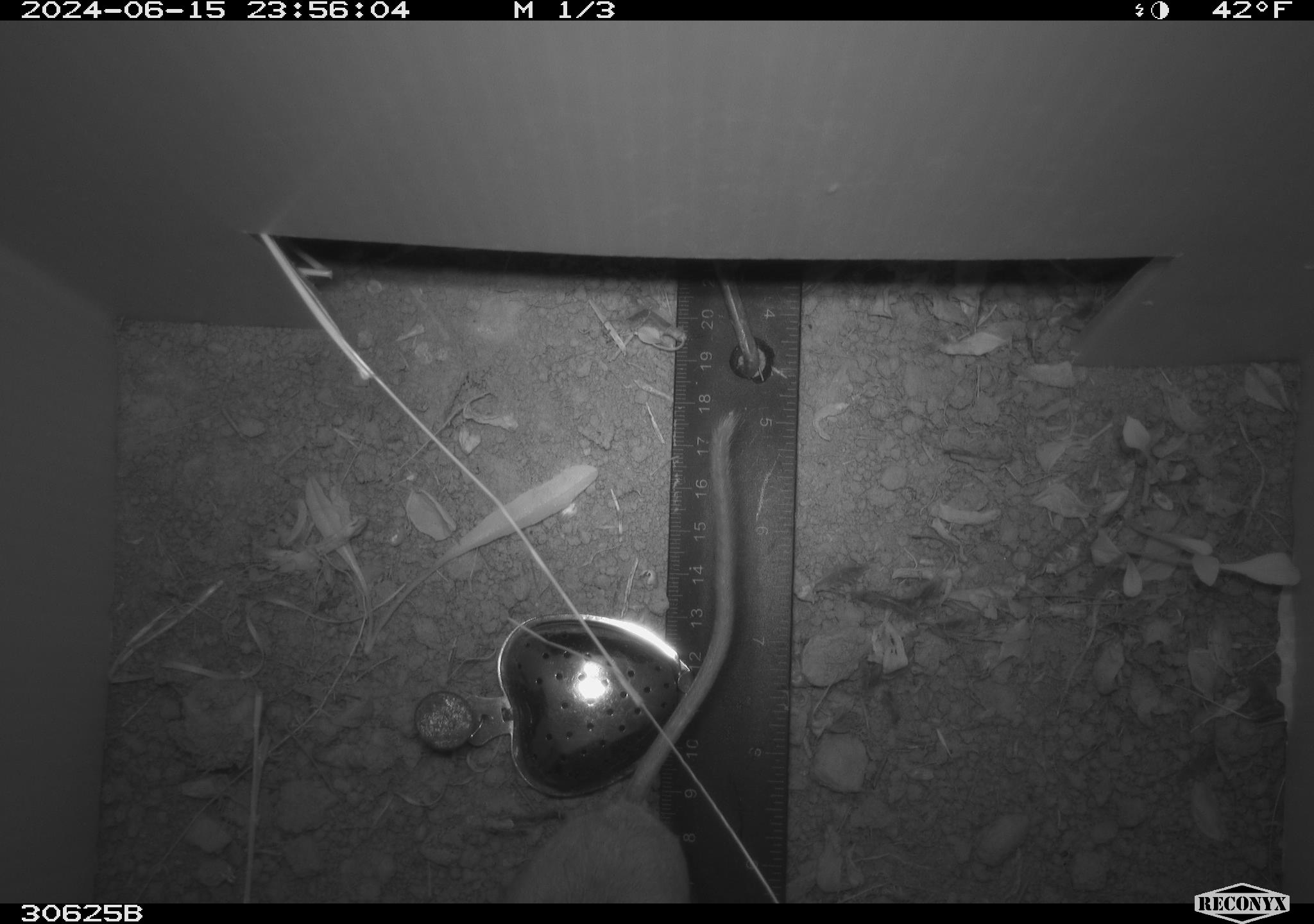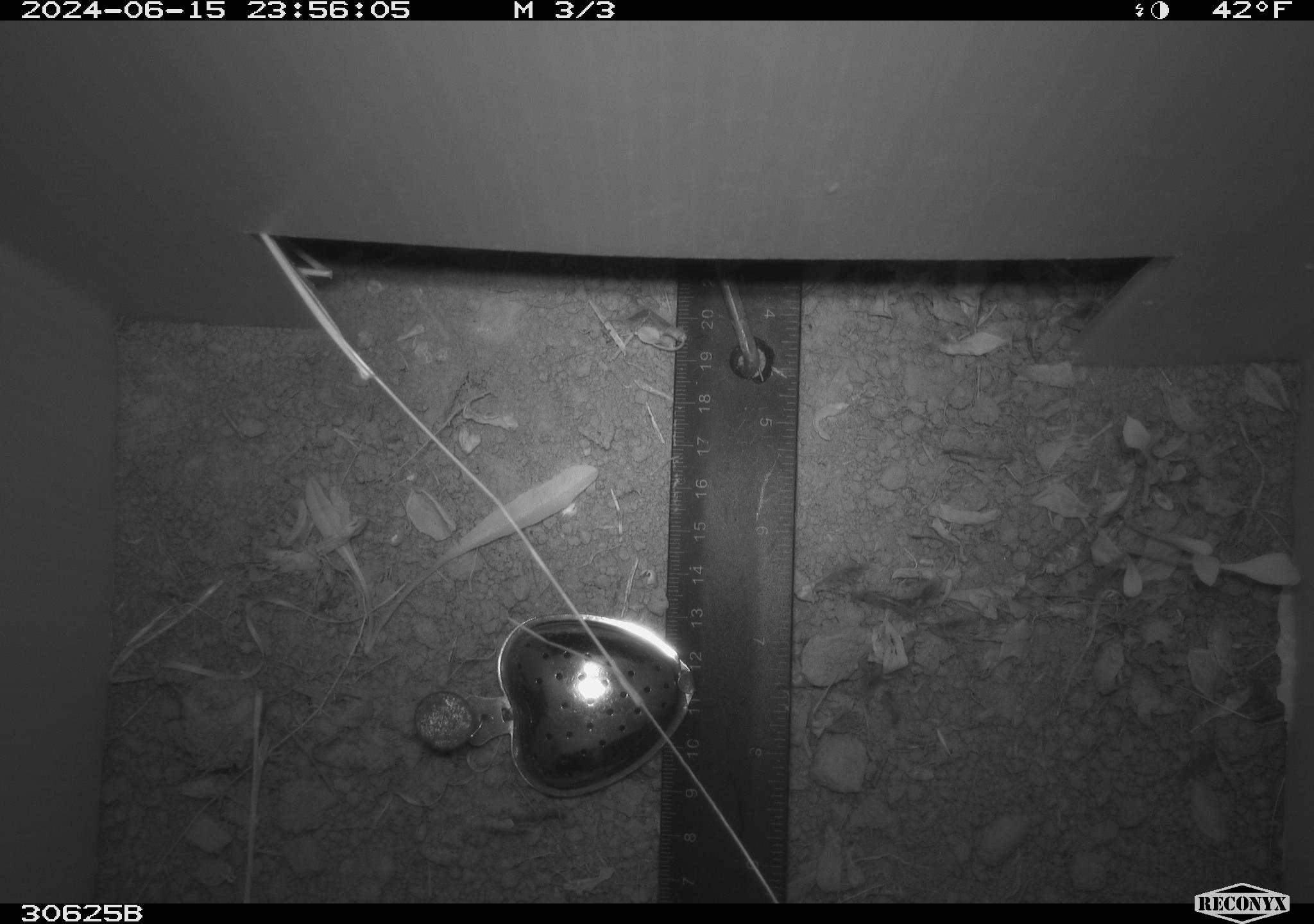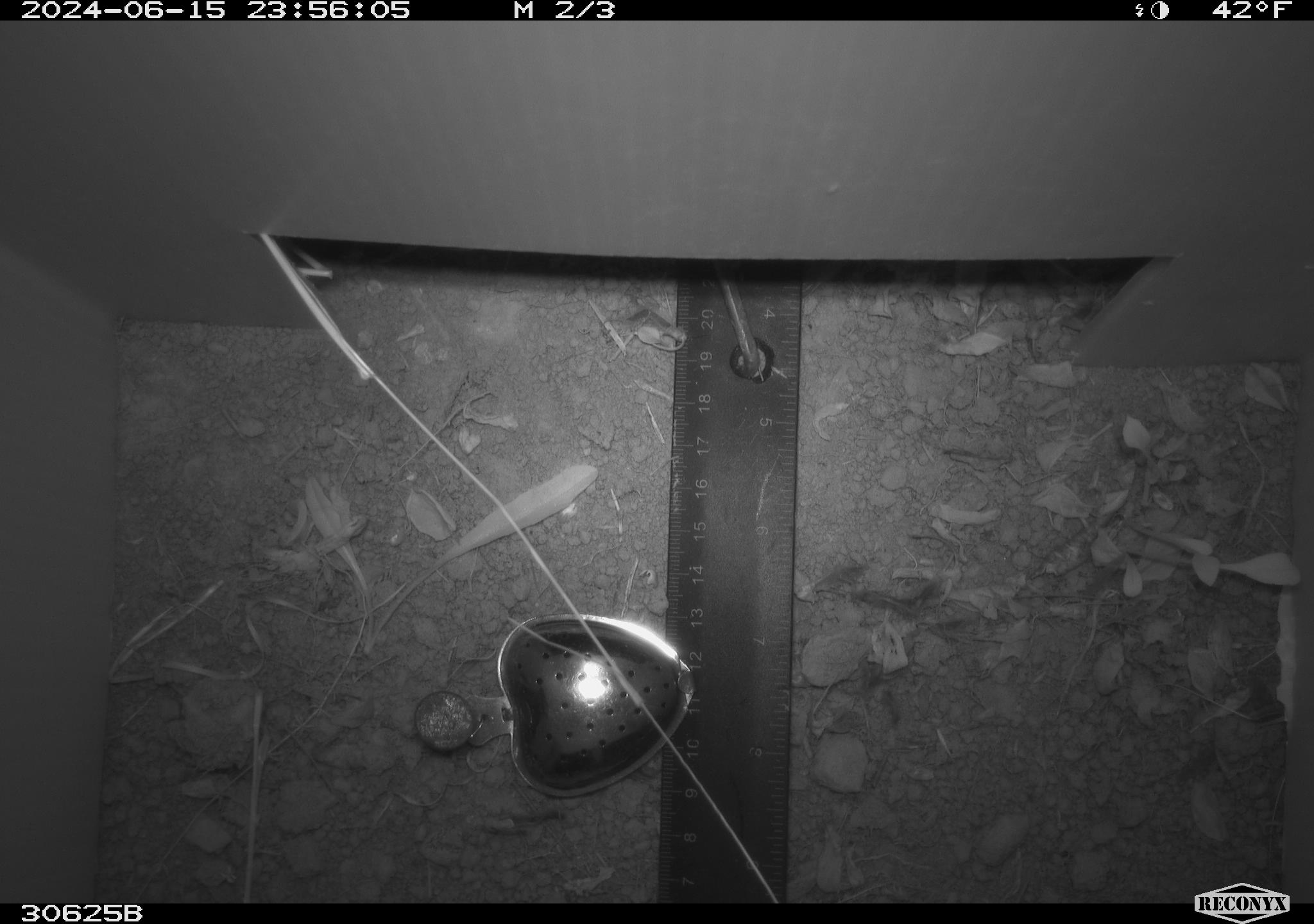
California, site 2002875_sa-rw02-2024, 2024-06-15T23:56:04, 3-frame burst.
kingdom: Animalia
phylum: Chordata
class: Mammalia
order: Rodentia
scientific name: Rodentia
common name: rodent